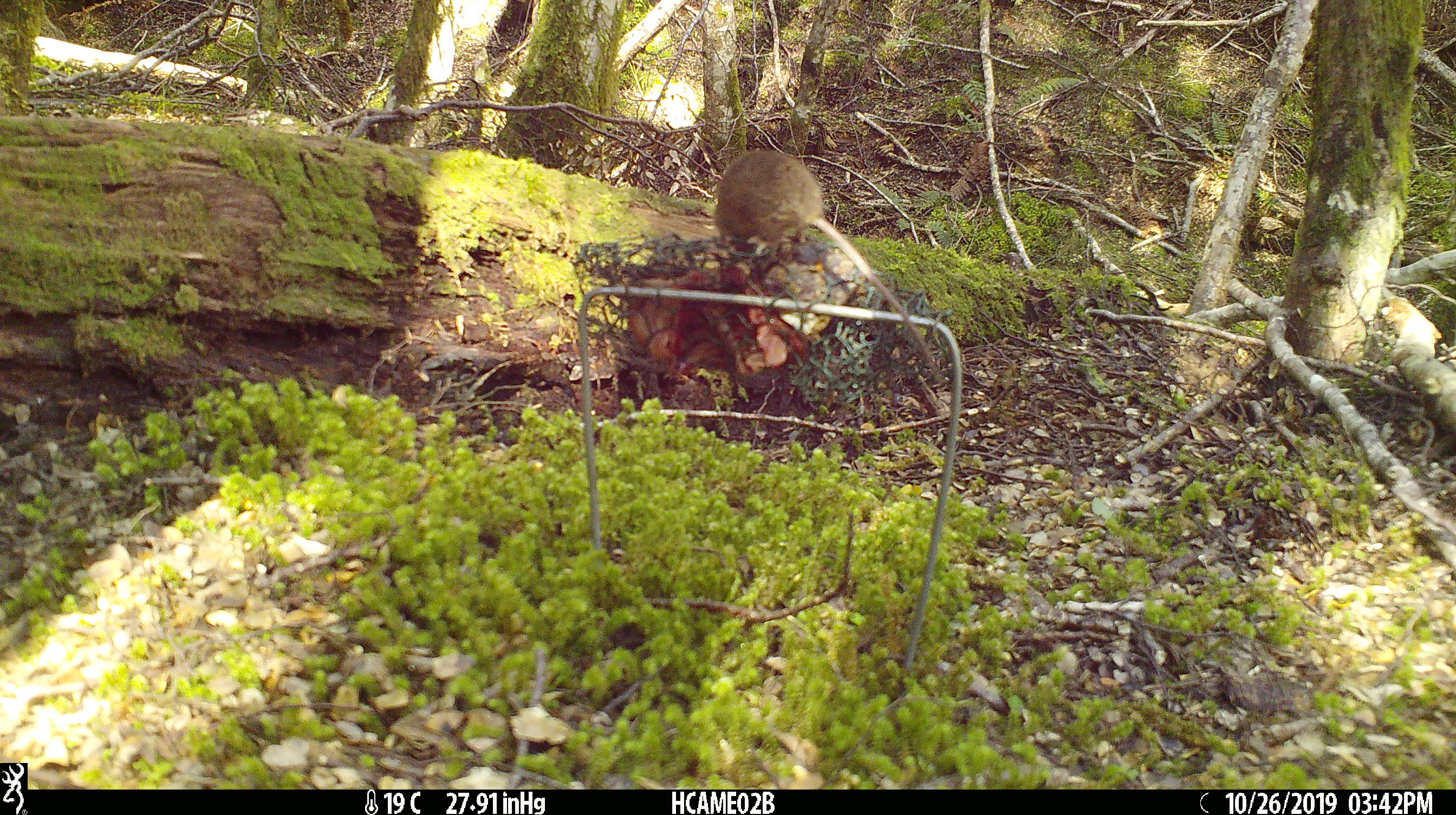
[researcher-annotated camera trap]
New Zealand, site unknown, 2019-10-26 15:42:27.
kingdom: Animalia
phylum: Chordata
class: Mammalia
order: Rodentia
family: Muridae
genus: Mus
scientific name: Mus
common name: mouse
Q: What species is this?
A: Mouse (Mus).